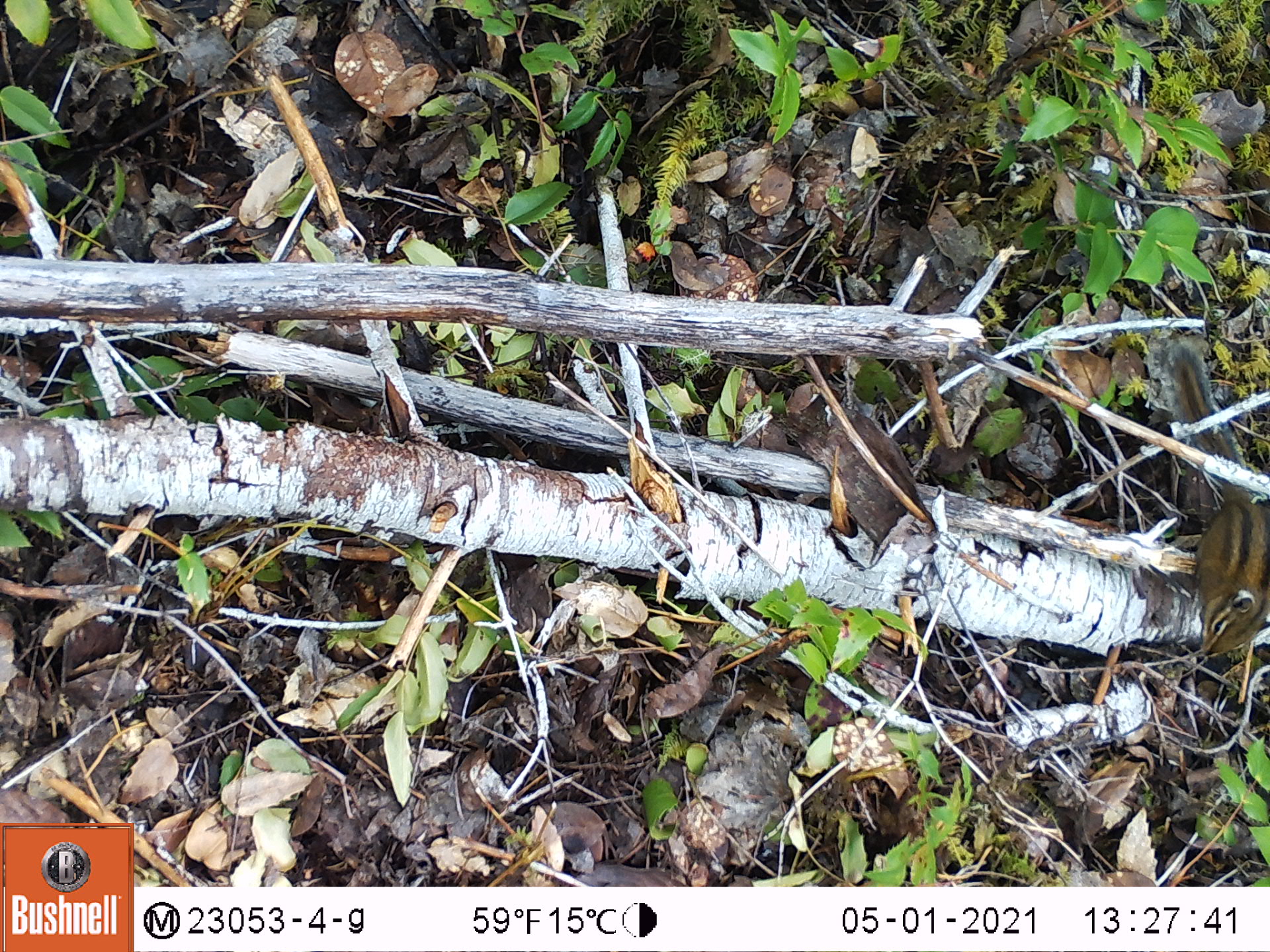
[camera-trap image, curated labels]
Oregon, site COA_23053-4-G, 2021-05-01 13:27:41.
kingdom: Animalia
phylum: Chordata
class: Mammalia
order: Rodentia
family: Sciuridae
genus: Neotamias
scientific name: Neotamias townsendii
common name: townsend's chipmunk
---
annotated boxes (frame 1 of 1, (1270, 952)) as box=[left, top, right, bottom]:
townsend's chipmunk: box=[1152, 335, 1265, 671]